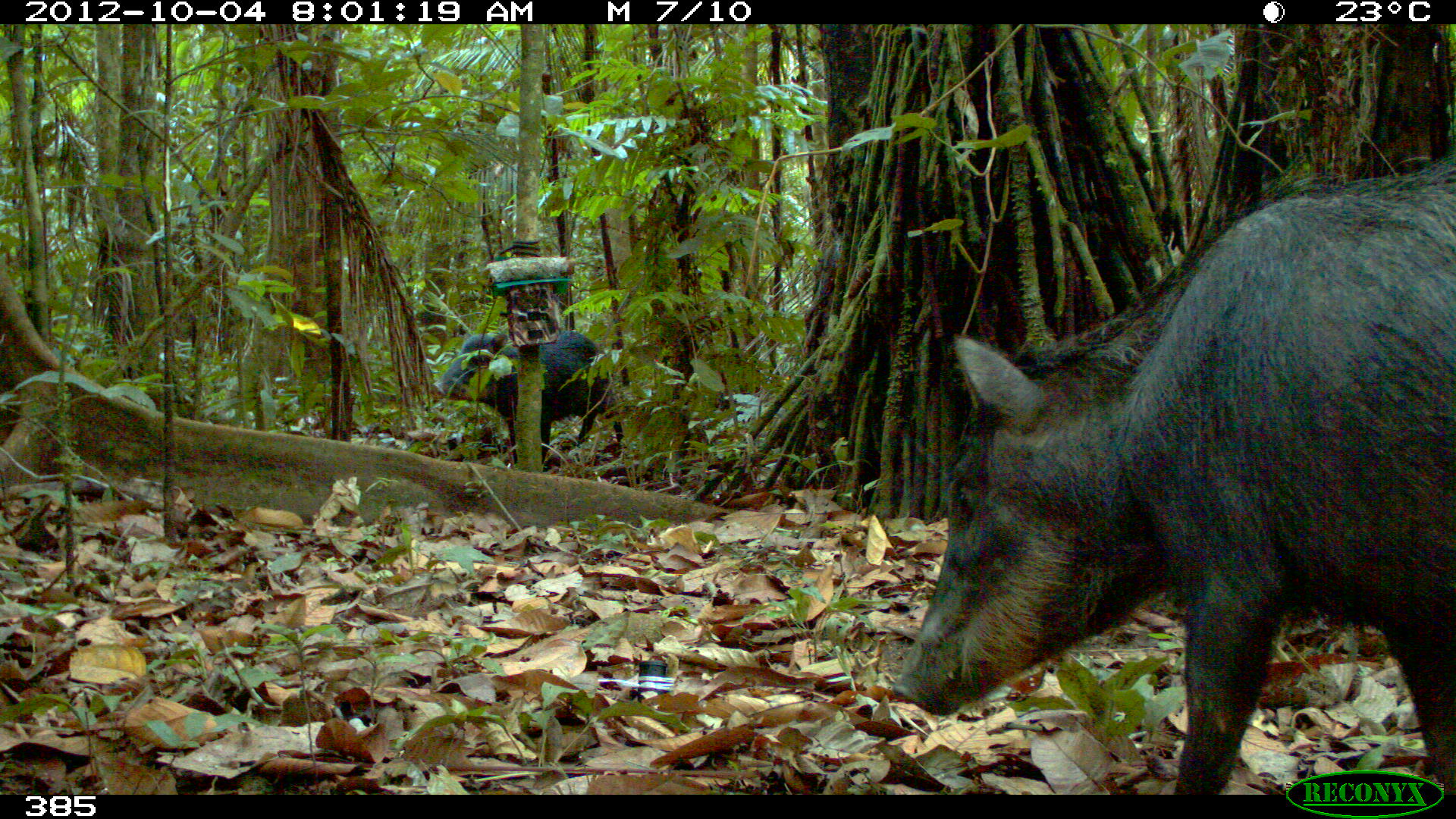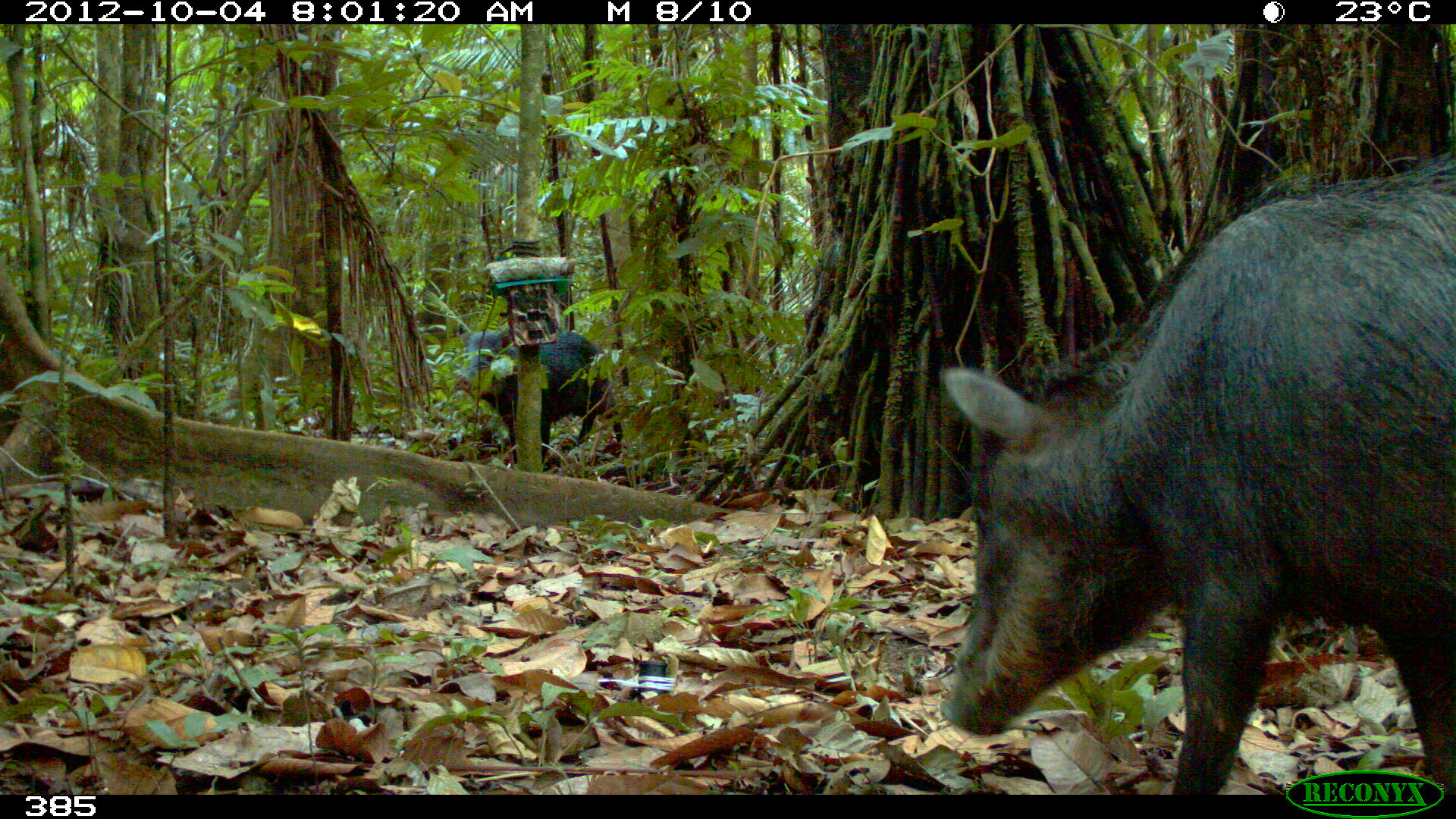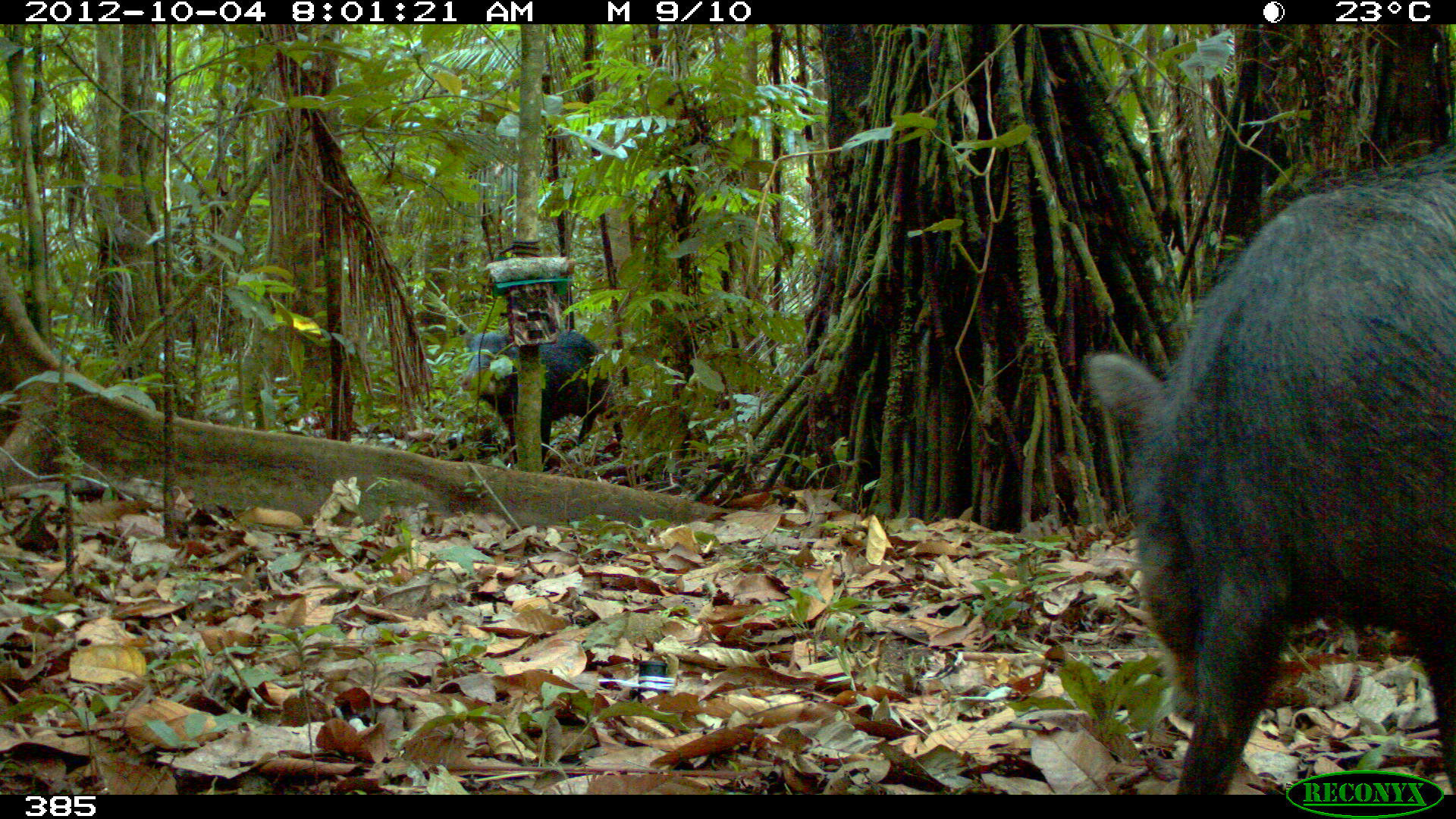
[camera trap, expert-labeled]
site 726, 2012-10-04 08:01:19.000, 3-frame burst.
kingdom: Animalia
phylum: Chordata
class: Mammalia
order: Artiodactyla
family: Tayassuidae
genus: Tayassu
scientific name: Tayassu pecari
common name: white-lipped peccary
Tayassu pecari (white-lipped peccary).